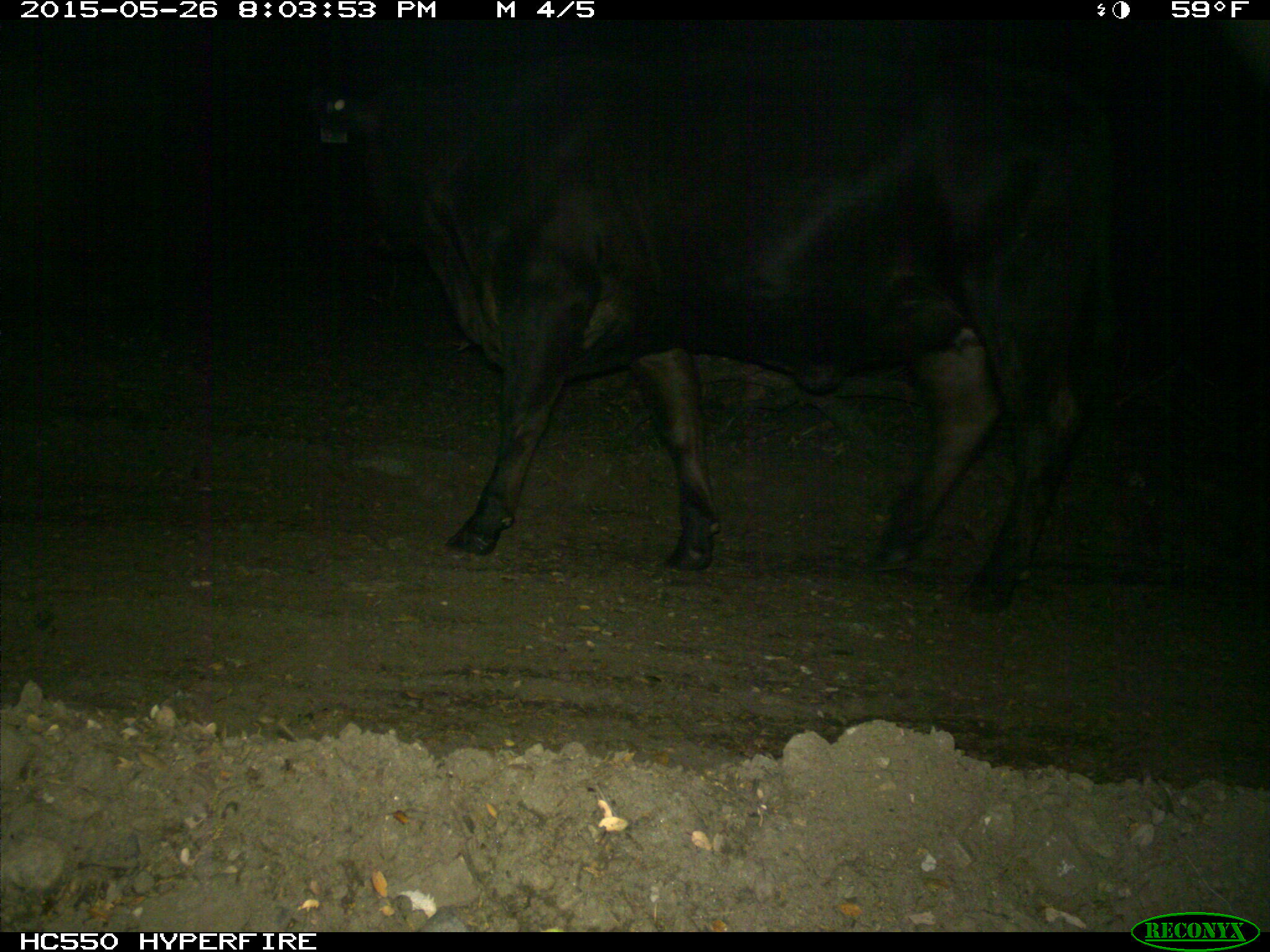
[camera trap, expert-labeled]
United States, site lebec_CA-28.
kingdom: Animalia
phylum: Chordata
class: Mammalia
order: Artiodactyla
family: Bovidae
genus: Bos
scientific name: Bos taurus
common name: domestic cow